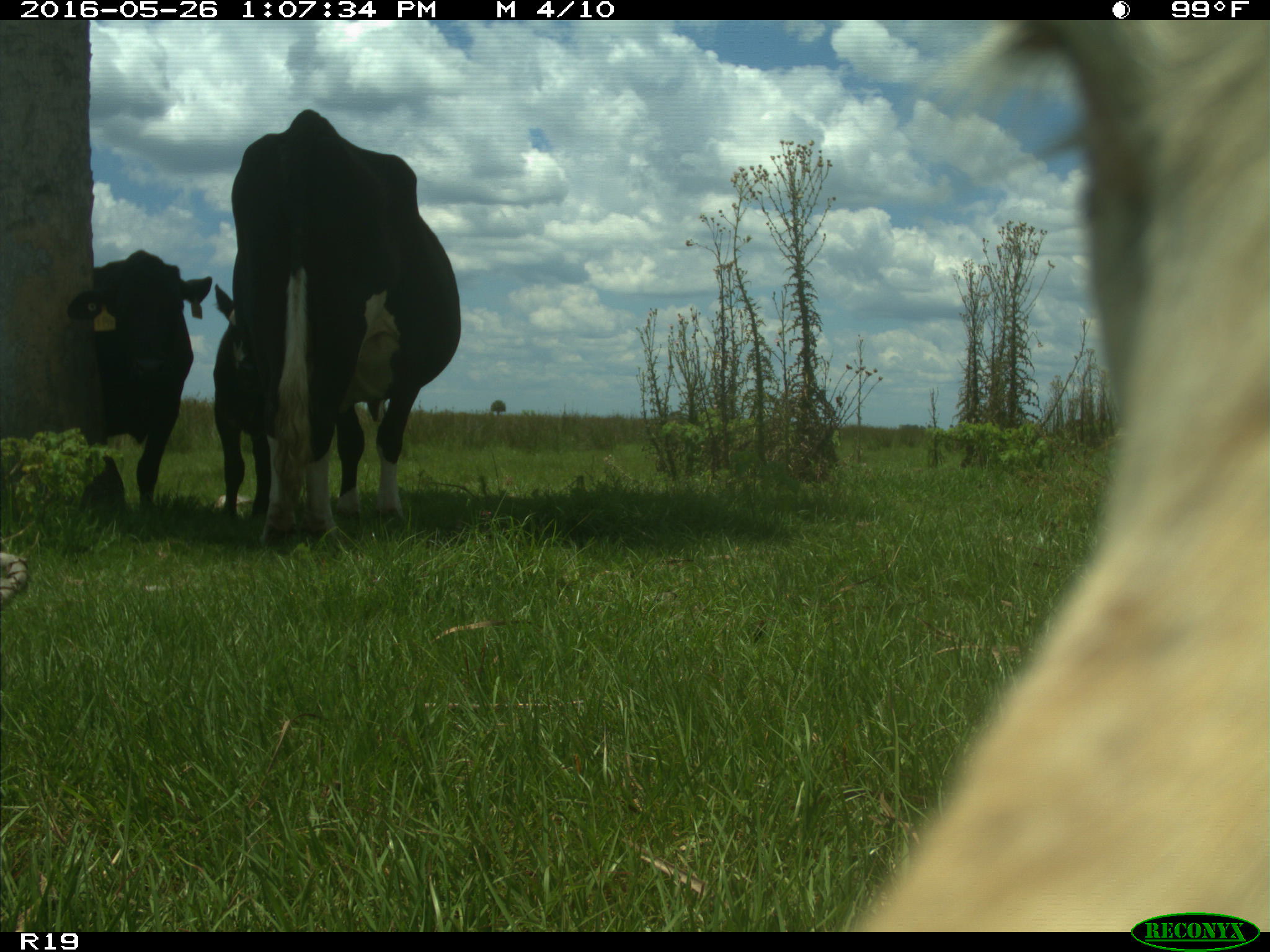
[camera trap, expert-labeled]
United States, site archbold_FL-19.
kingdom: Animalia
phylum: Chordata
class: Mammalia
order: Artiodactyla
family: Bovidae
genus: Bos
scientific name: Bos taurus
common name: domestic cow